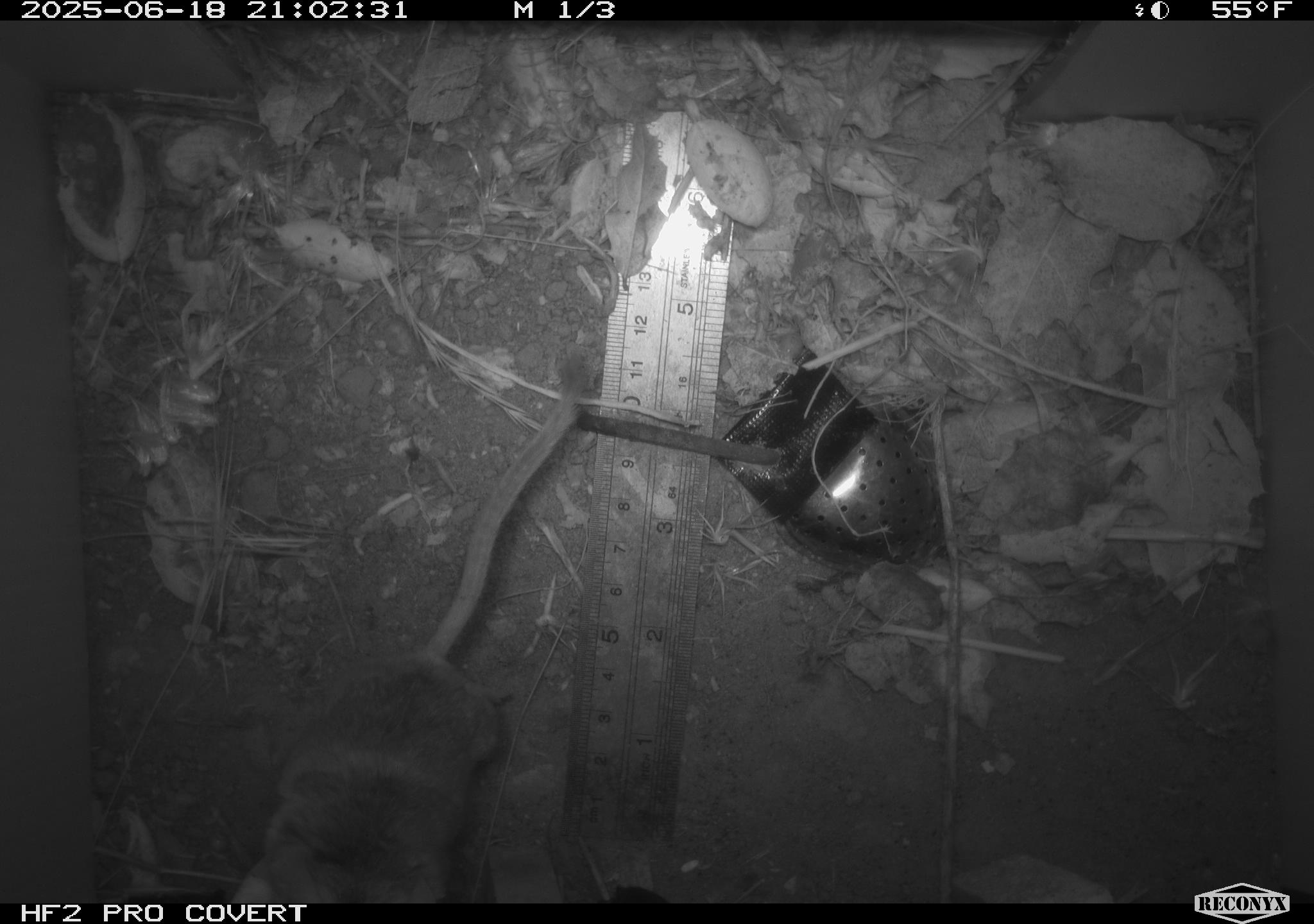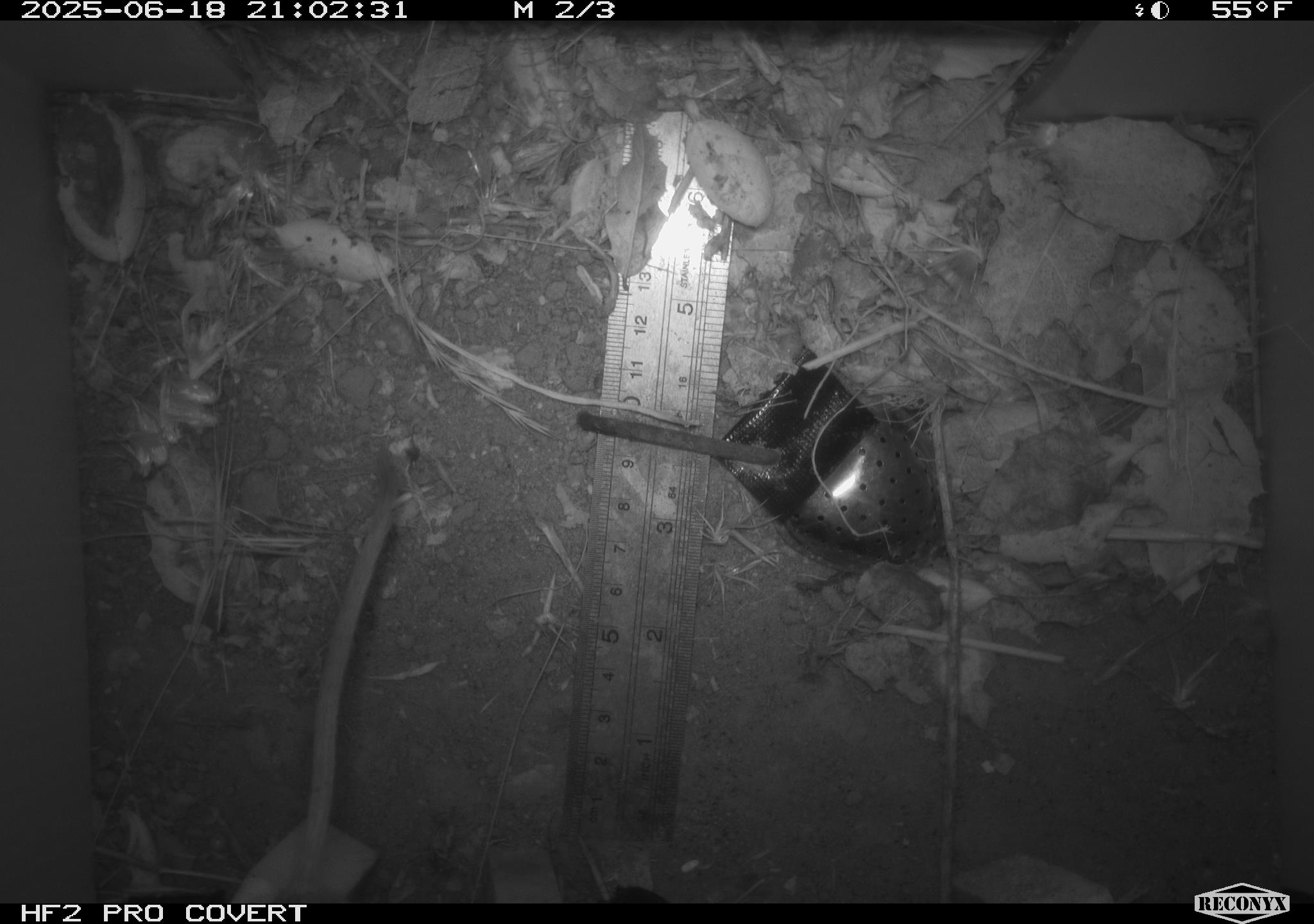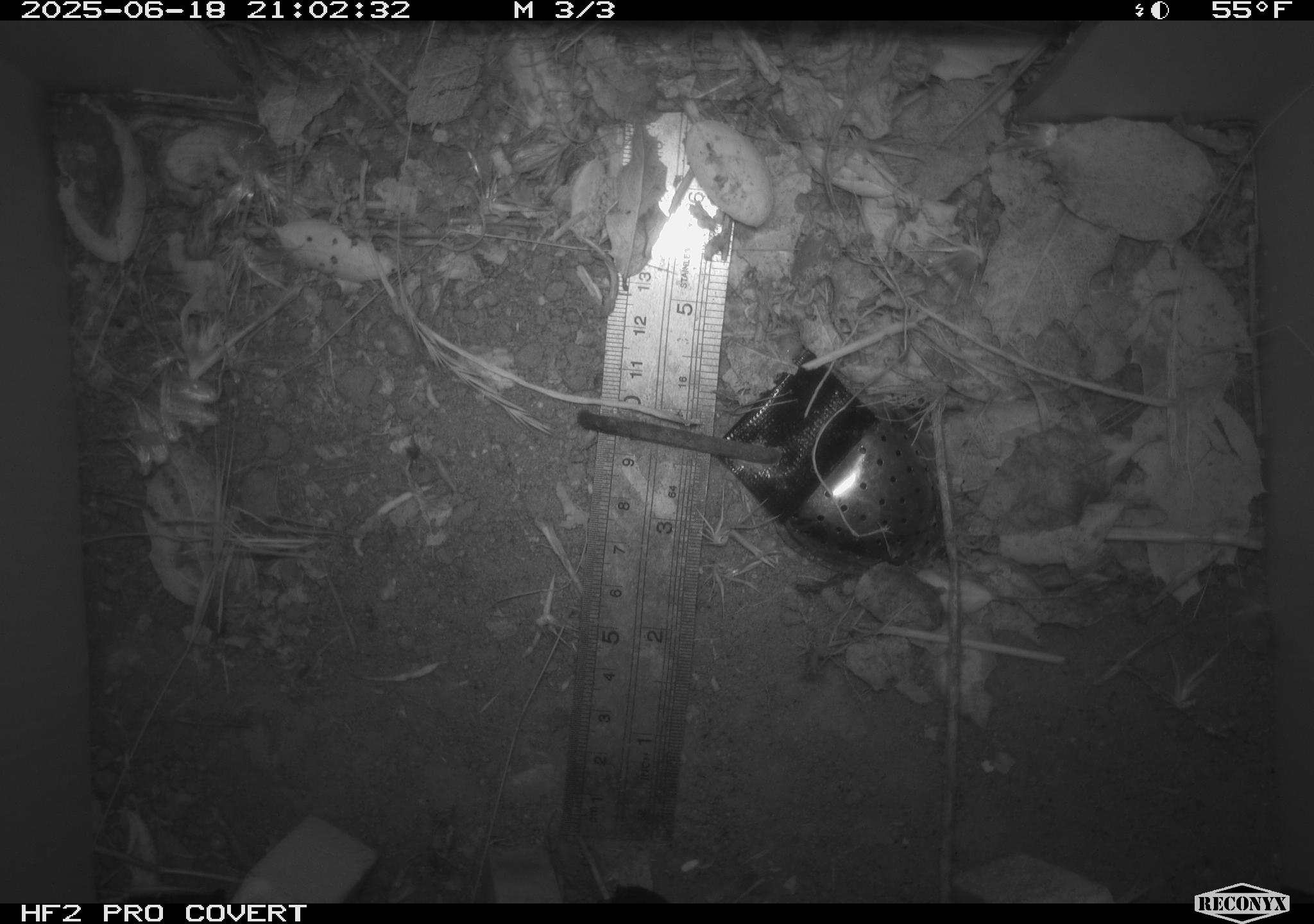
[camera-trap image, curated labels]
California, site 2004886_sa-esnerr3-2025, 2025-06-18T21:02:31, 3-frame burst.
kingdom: Animalia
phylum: Chordata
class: Mammalia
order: Rodentia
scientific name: Rodentia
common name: rodent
Rodent (Rodentia).